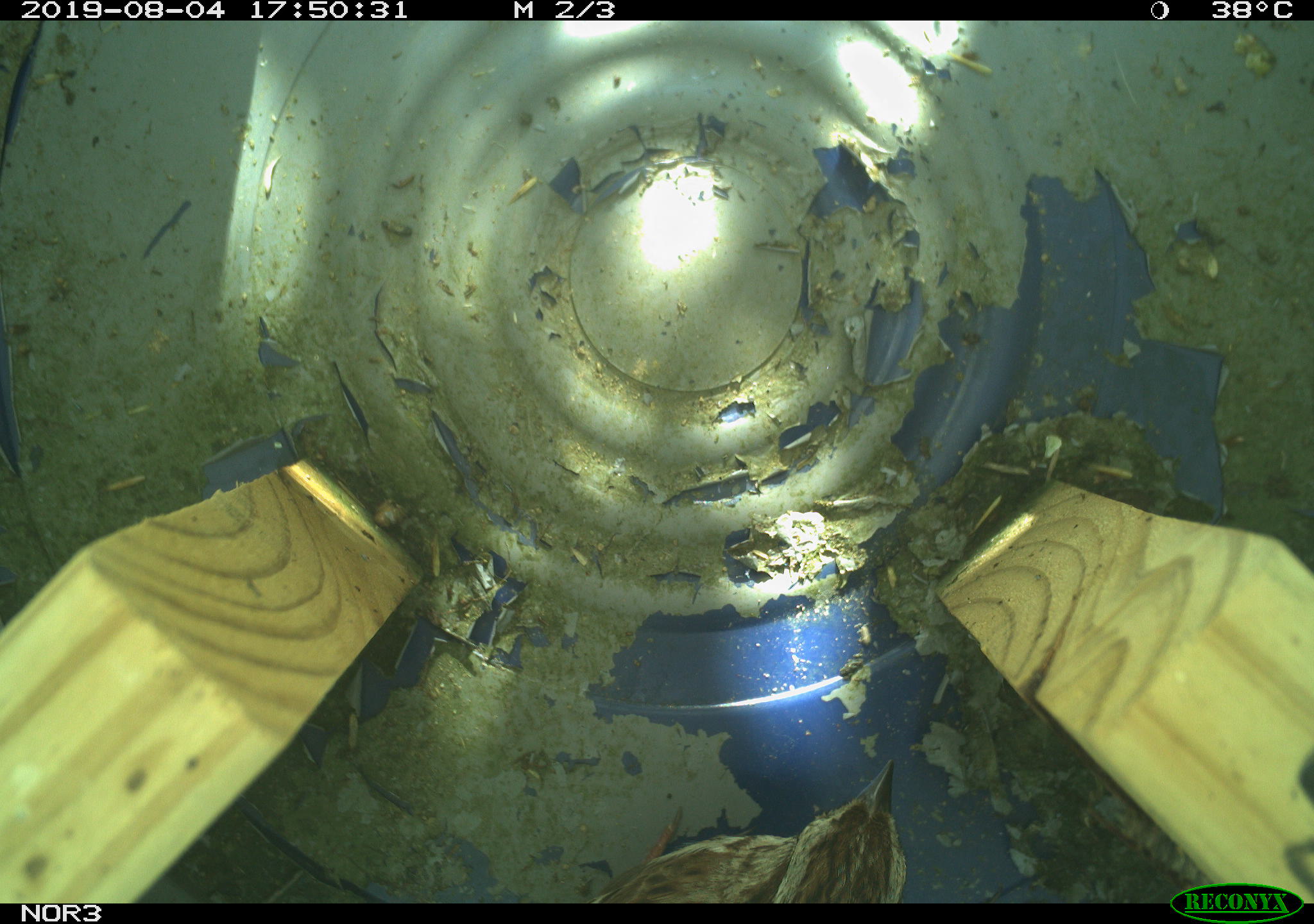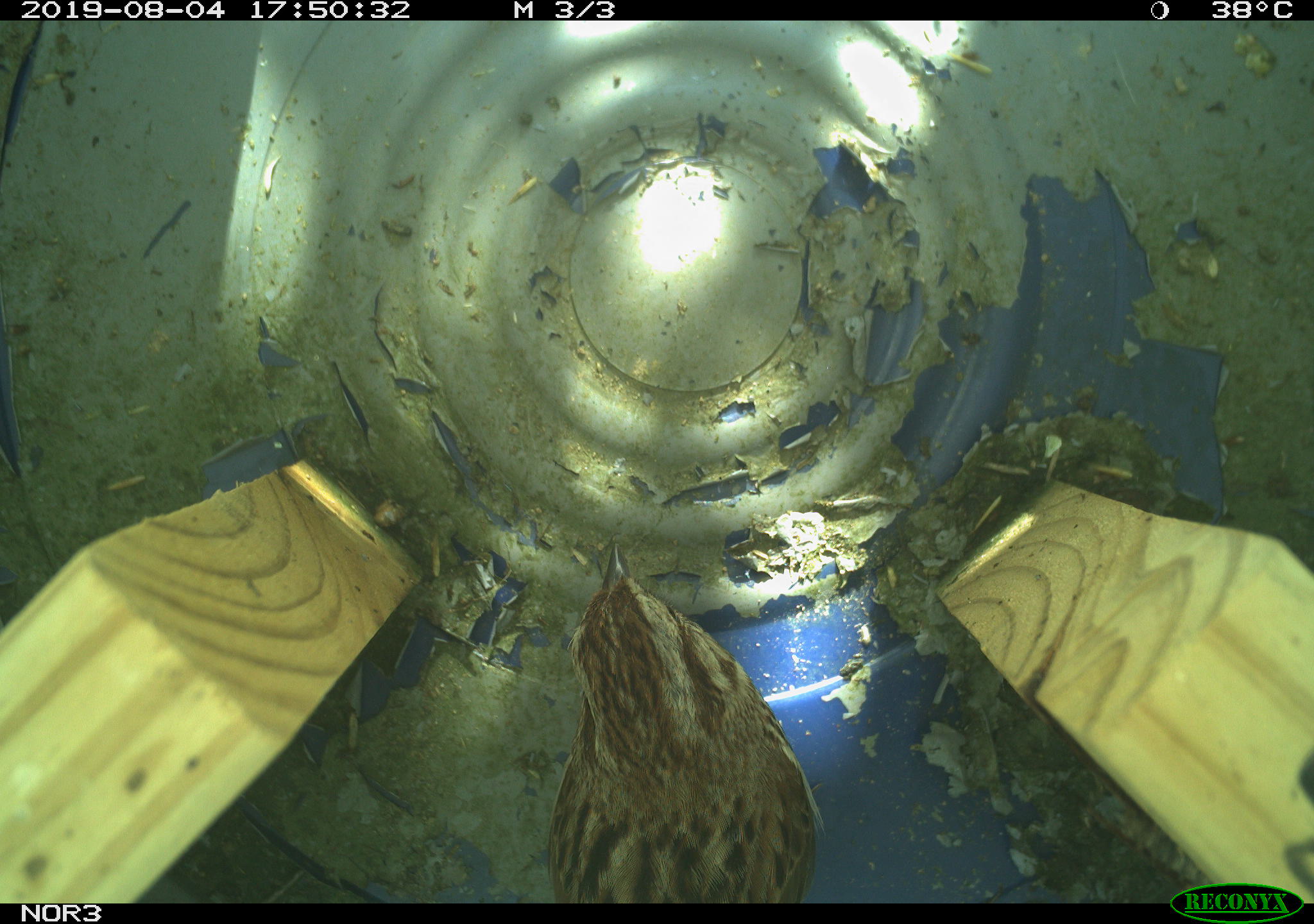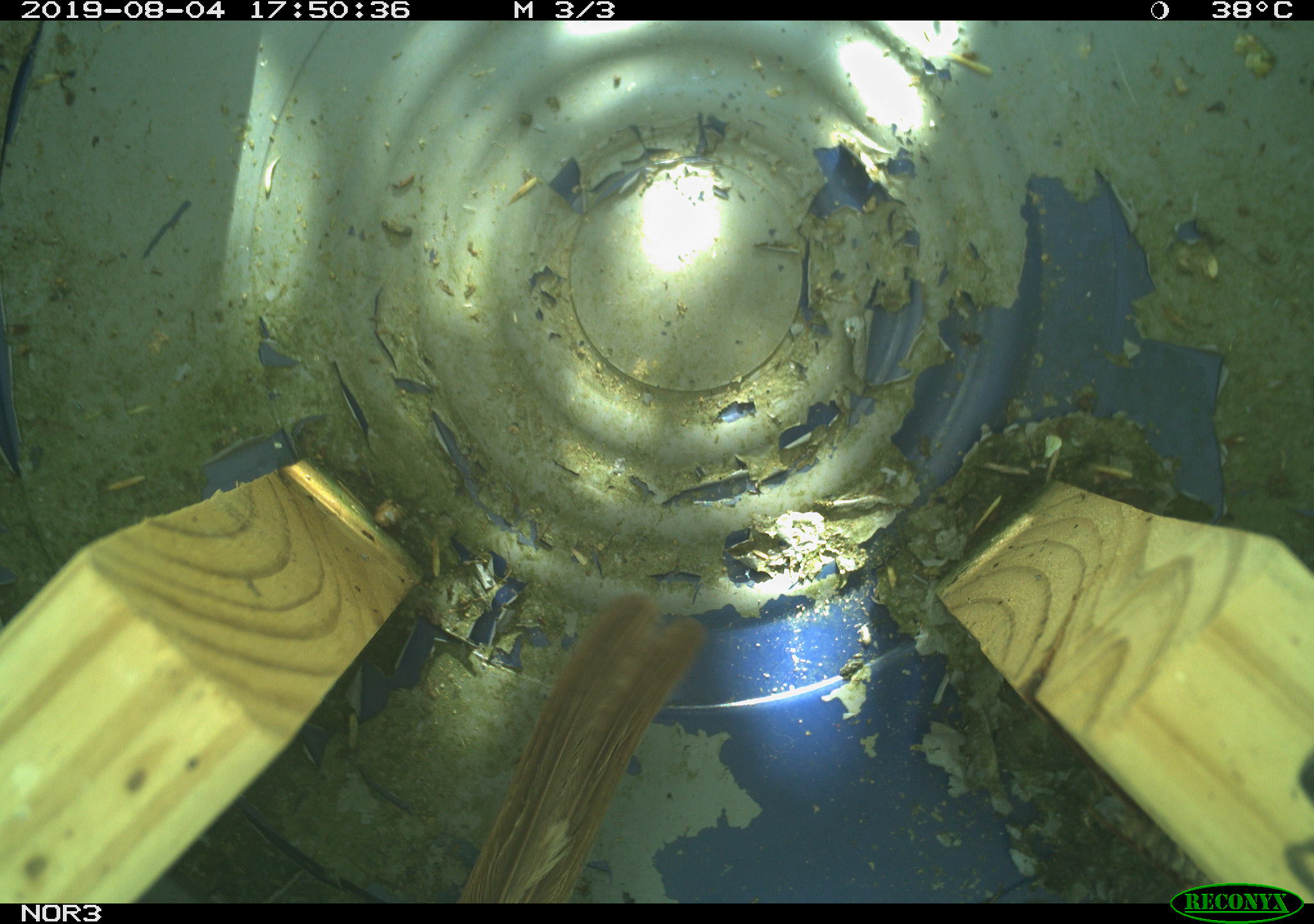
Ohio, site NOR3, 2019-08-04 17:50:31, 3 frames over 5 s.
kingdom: Animalia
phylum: Chordata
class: Aves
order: Passeriformes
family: Passerellidae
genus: Melospiza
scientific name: Melospiza melodia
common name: song sparrow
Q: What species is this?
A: Song sparrow (Melospiza melodia).